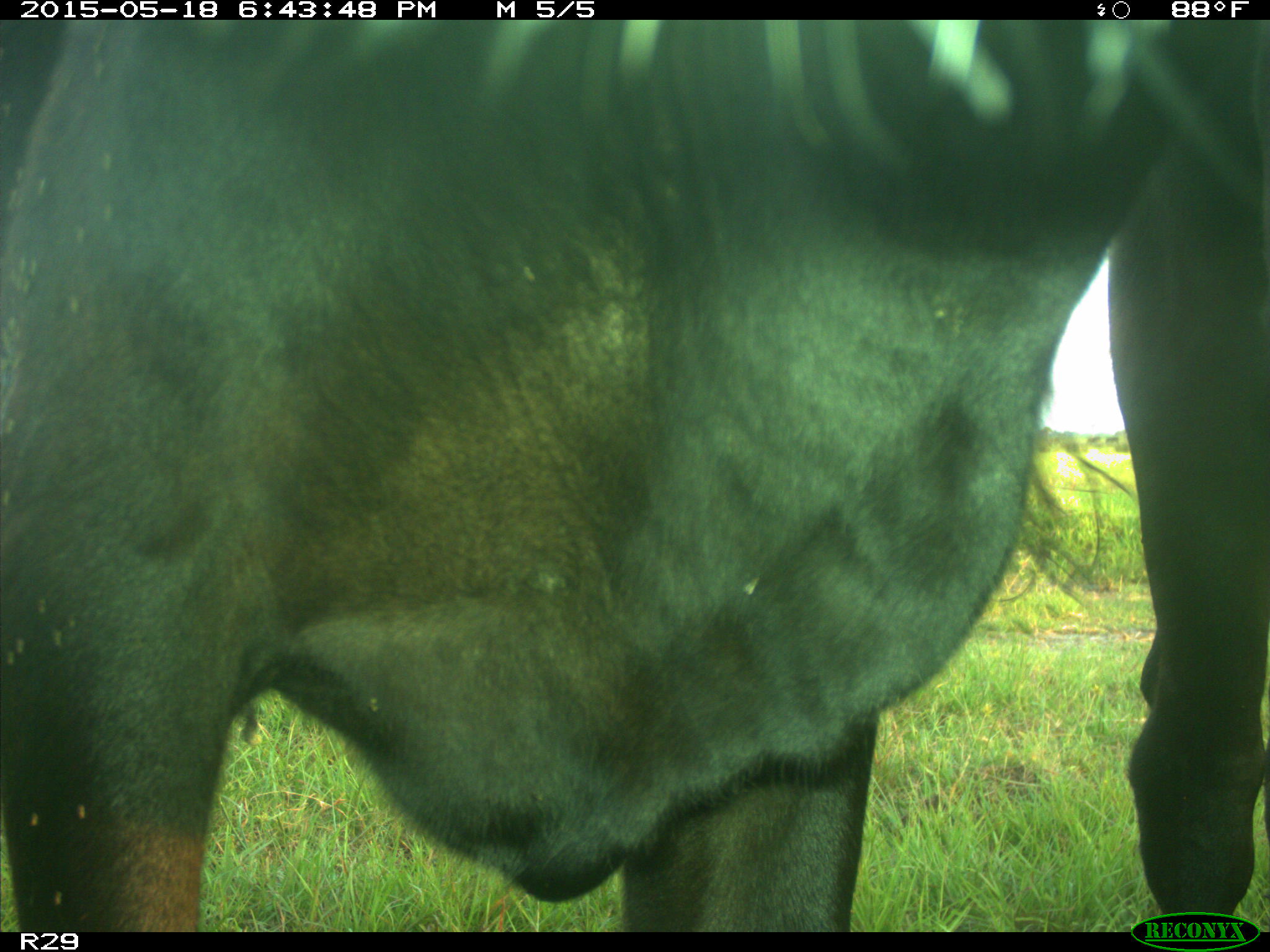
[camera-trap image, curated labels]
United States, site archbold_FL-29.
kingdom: Animalia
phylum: Chordata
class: Mammalia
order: Artiodactyla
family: Bovidae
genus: Bos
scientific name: Bos taurus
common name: domestic cow